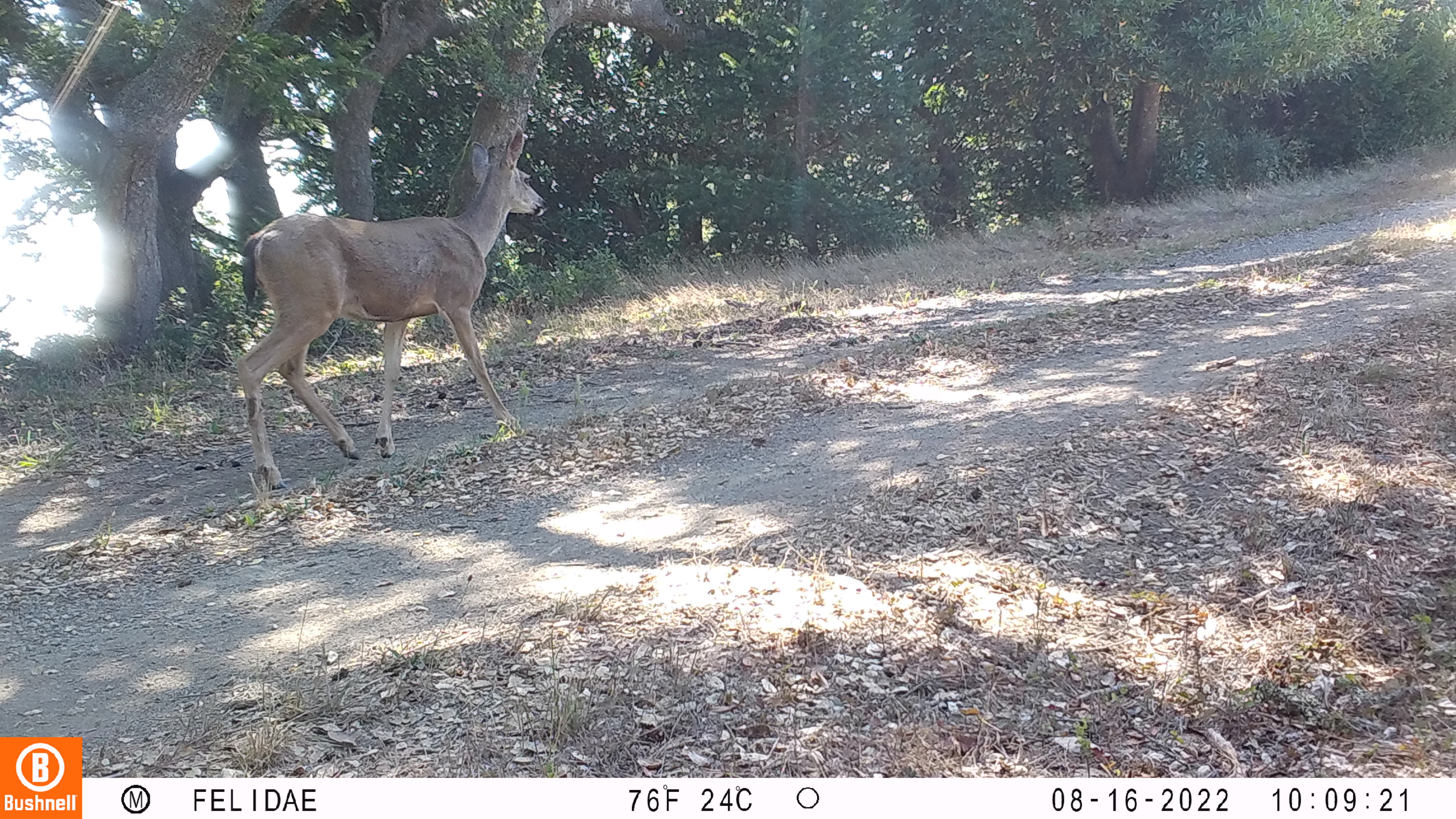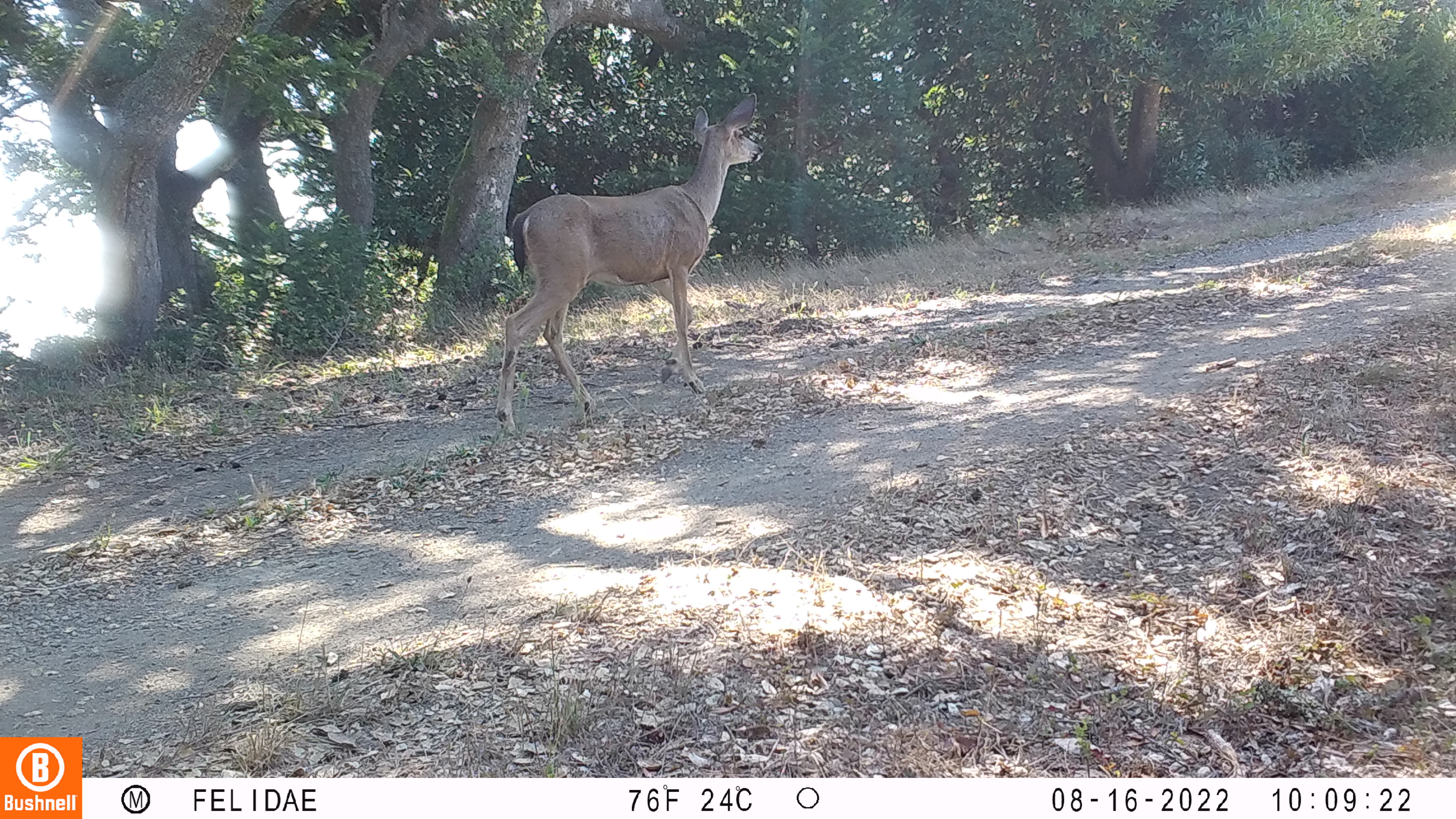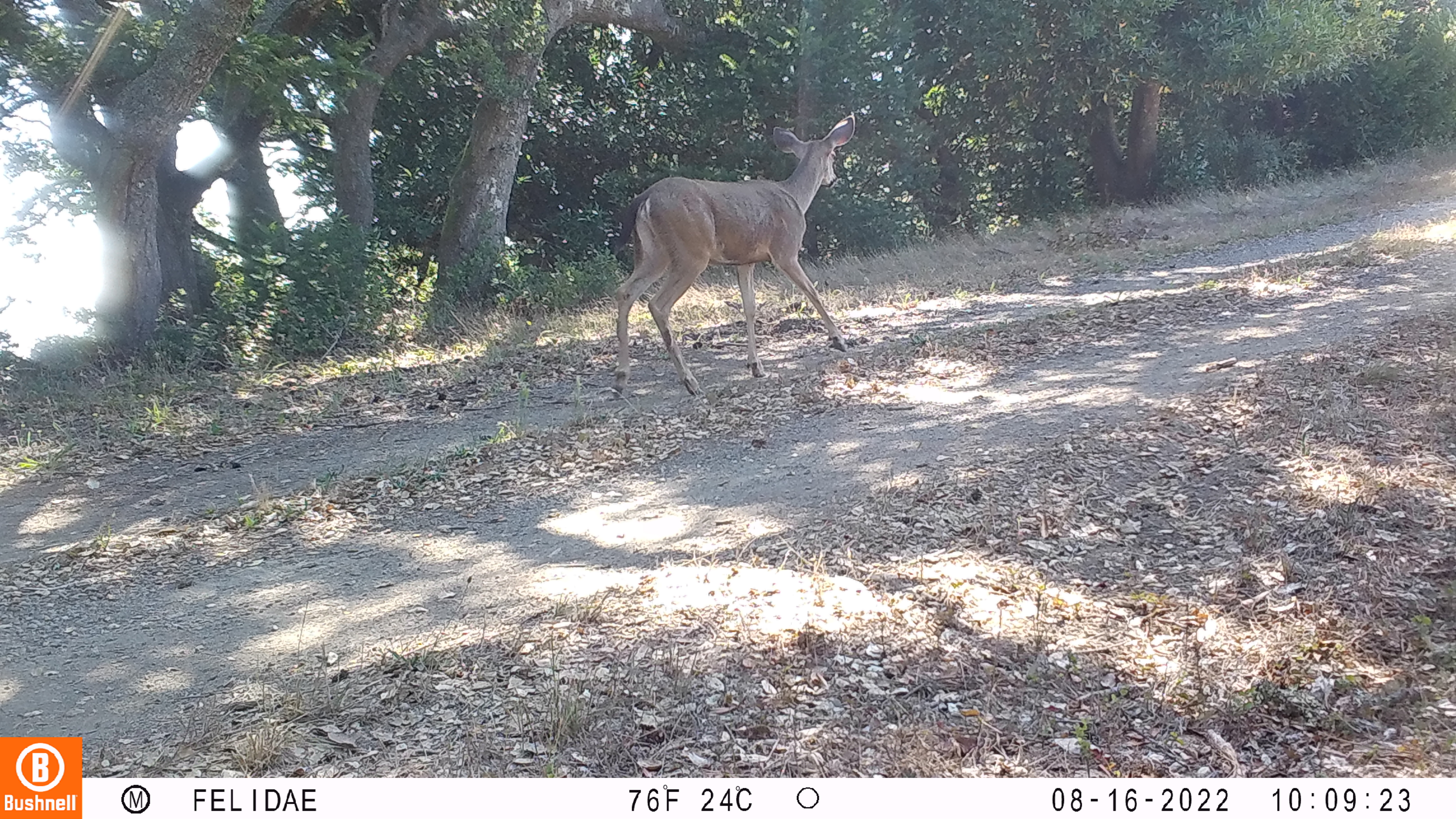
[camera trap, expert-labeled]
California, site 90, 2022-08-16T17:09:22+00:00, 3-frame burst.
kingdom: Animalia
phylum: Chordata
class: Mammalia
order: Artiodactyla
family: Cervidae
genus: Odocoileus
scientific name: Odocoileus hemionus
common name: mule deer